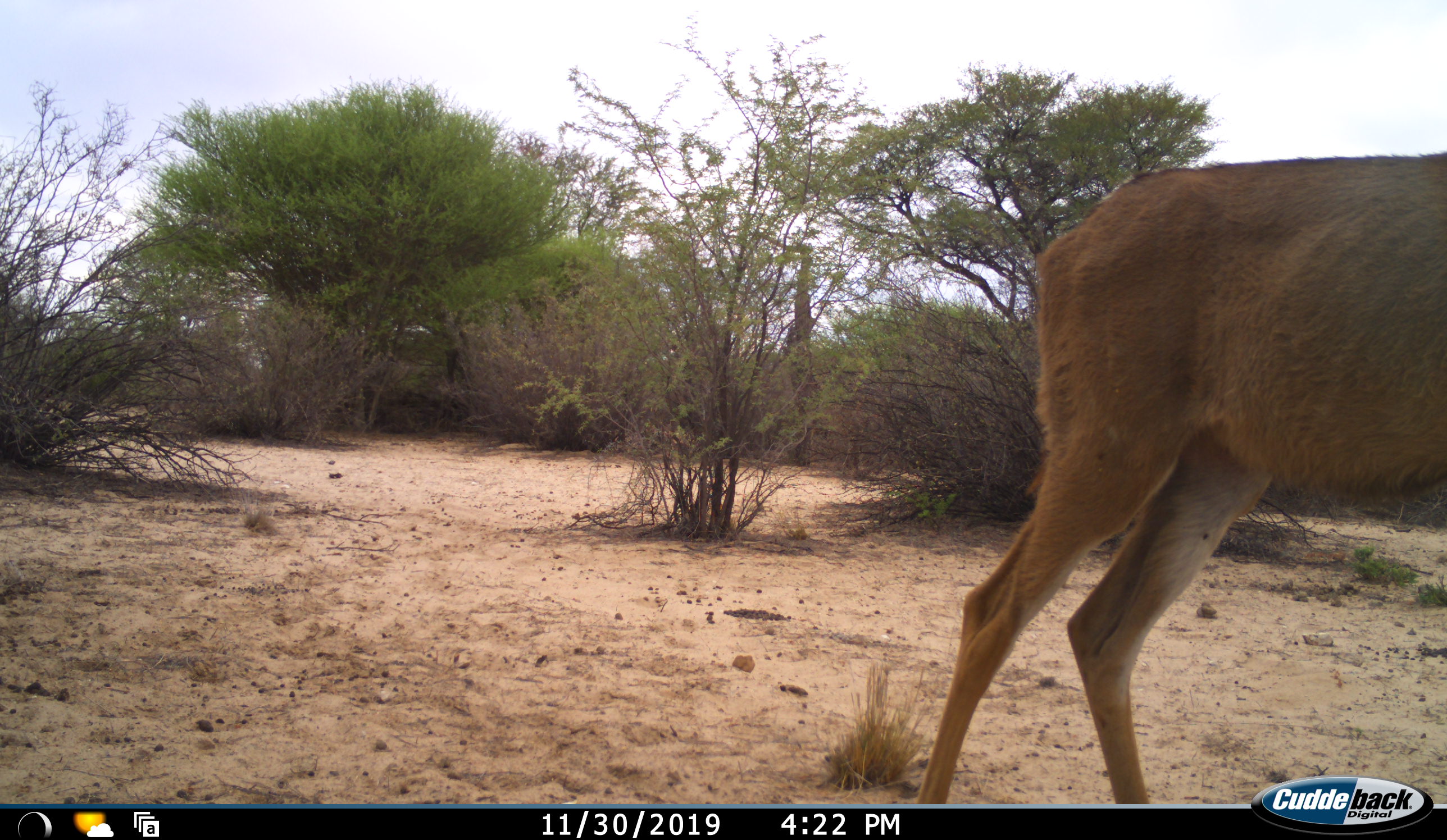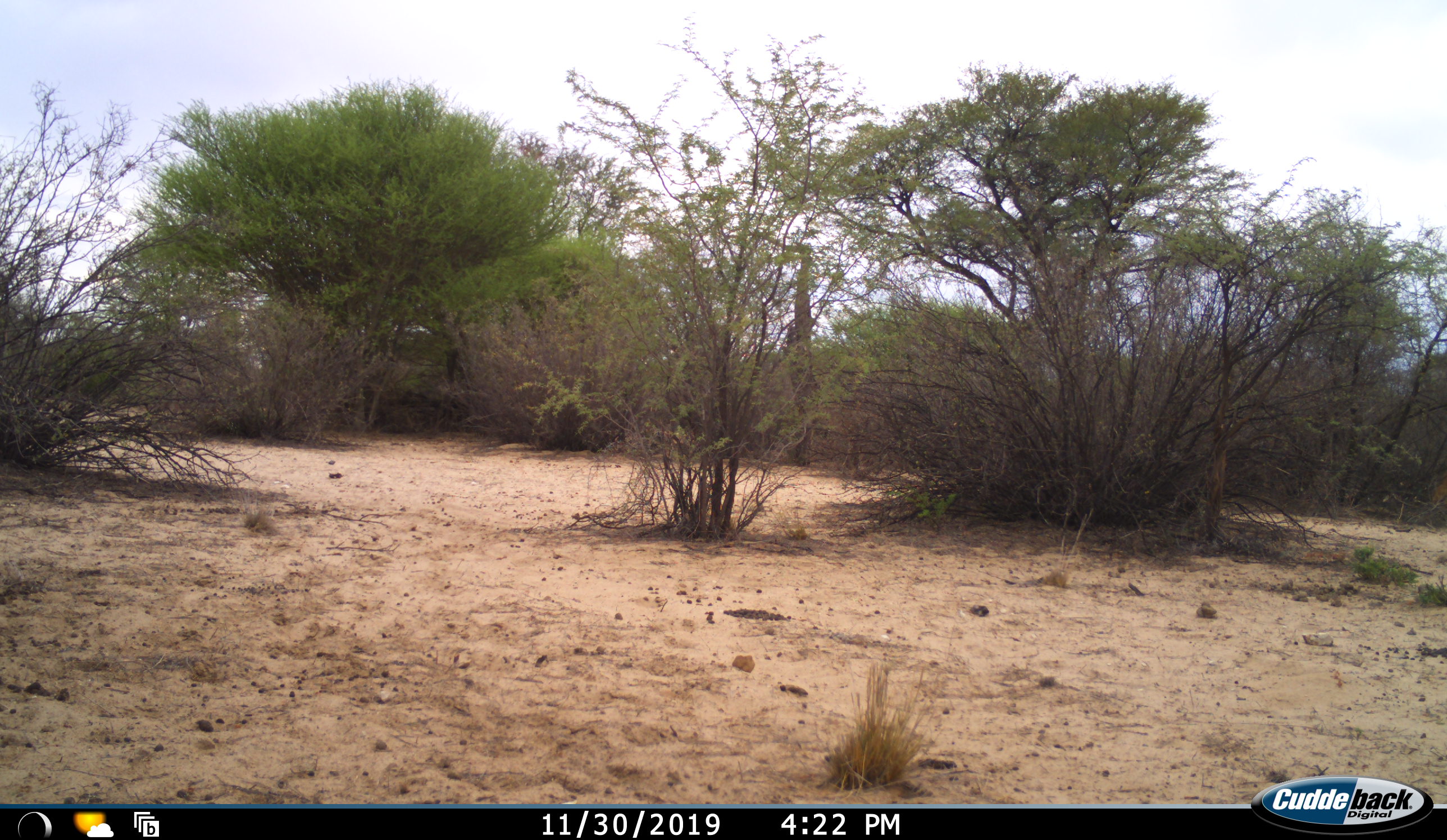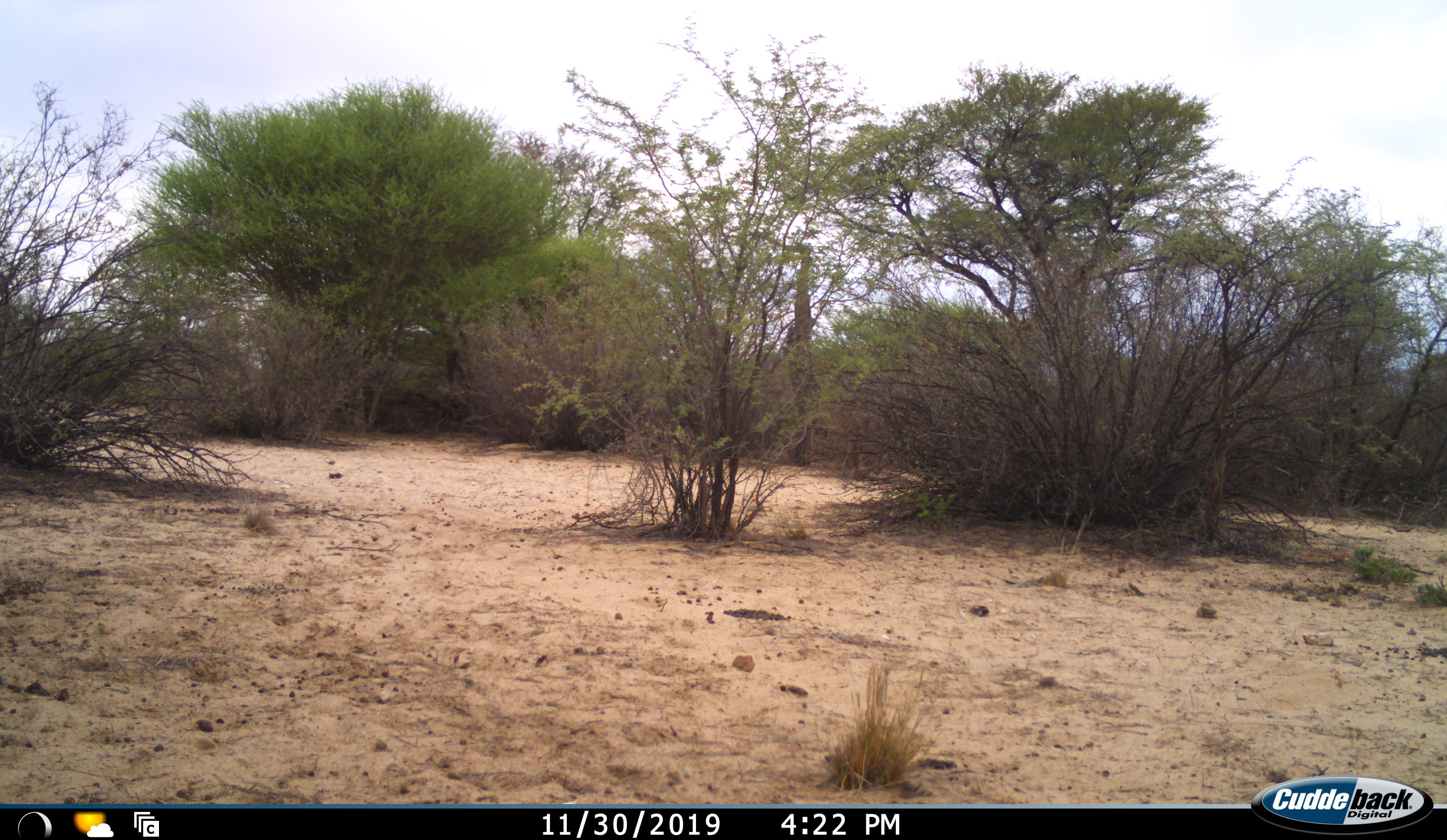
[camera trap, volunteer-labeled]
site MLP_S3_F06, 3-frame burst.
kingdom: Animalia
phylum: Chordata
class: Mammalia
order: Artiodactyla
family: Bovidae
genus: Raphicerus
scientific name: Raphicerus campestris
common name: steenbok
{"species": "steenbok (Raphicerus campestris)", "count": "1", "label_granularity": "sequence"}